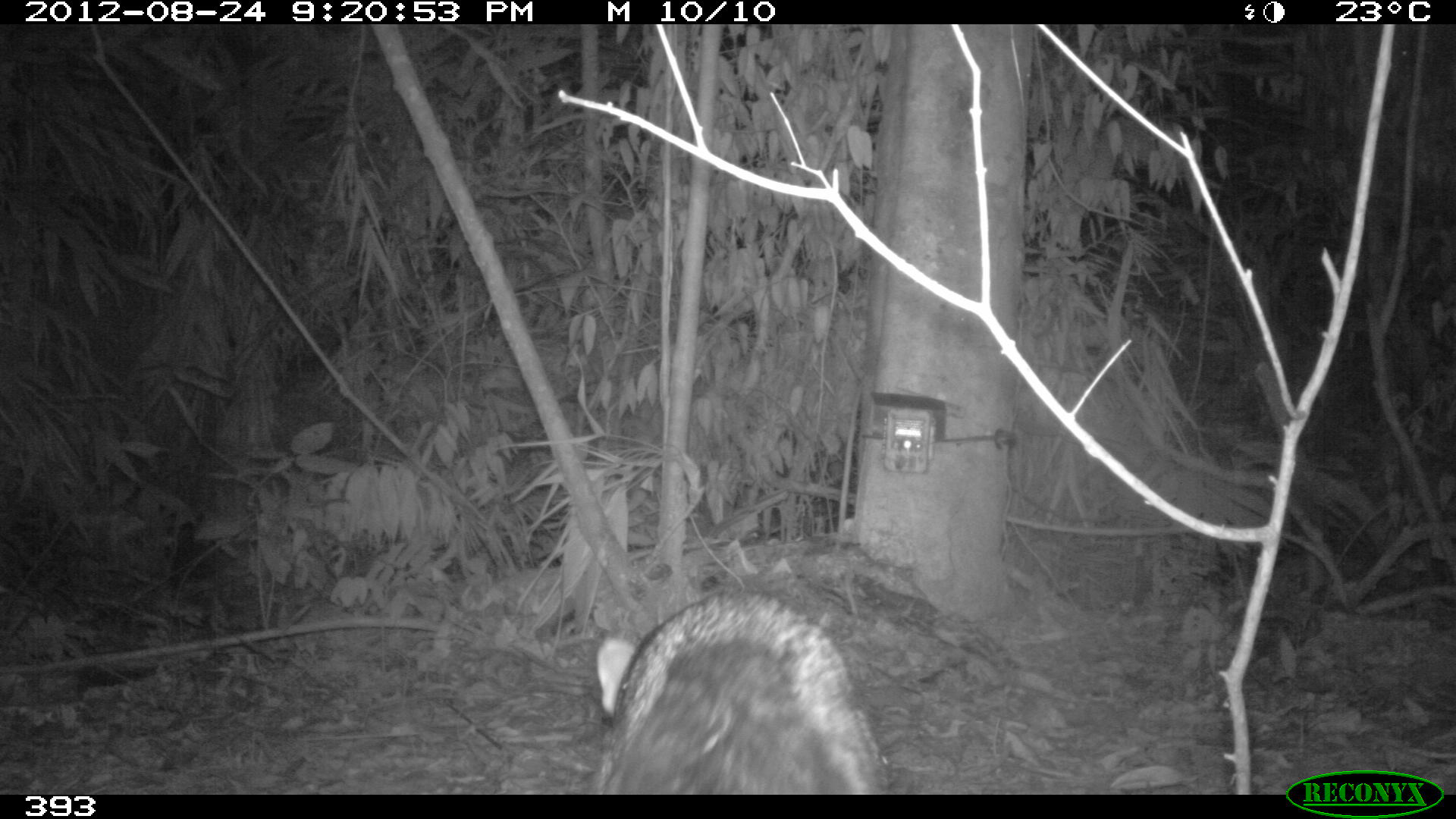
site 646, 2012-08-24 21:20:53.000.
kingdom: Animalia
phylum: Chordata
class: Mammalia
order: Carnivora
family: Canidae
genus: Atelocynus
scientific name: Atelocynus microtis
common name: short-eared dog